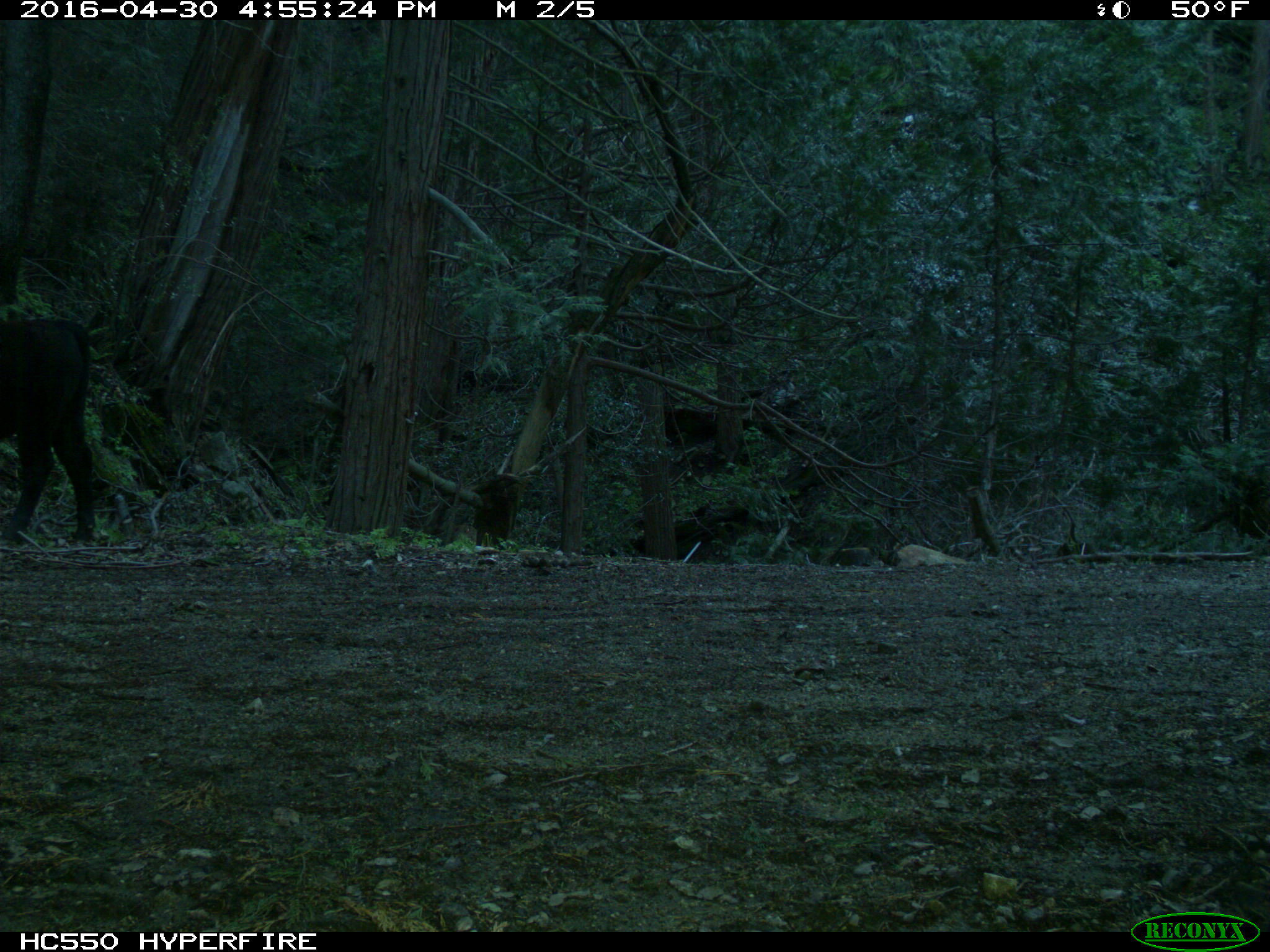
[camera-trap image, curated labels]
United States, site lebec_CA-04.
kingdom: Animalia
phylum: Chordata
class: Mammalia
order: Artiodactyla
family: Bovidae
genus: Bos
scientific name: Bos taurus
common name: domestic cow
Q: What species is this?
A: Bos taurus (domestic cow).